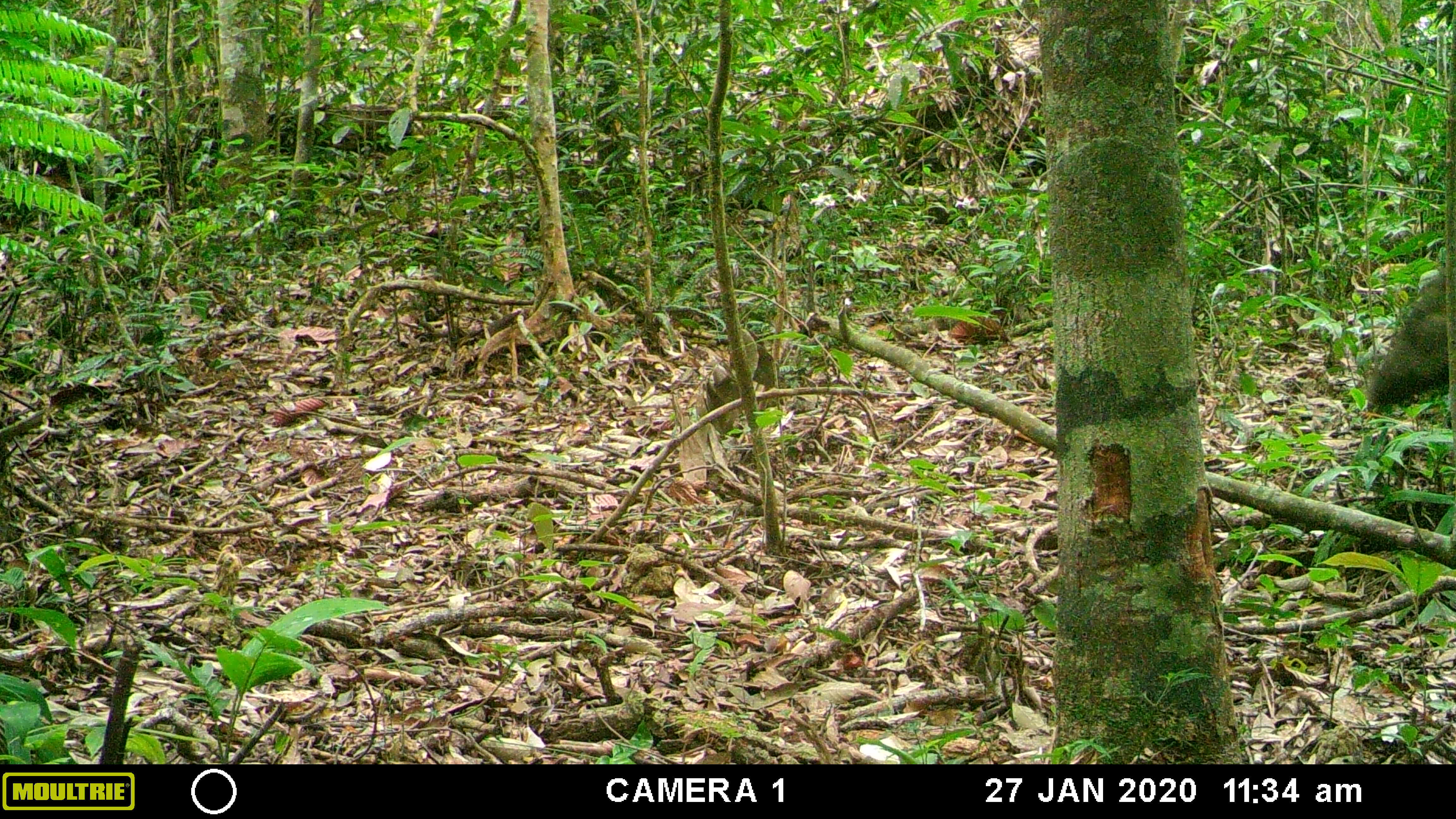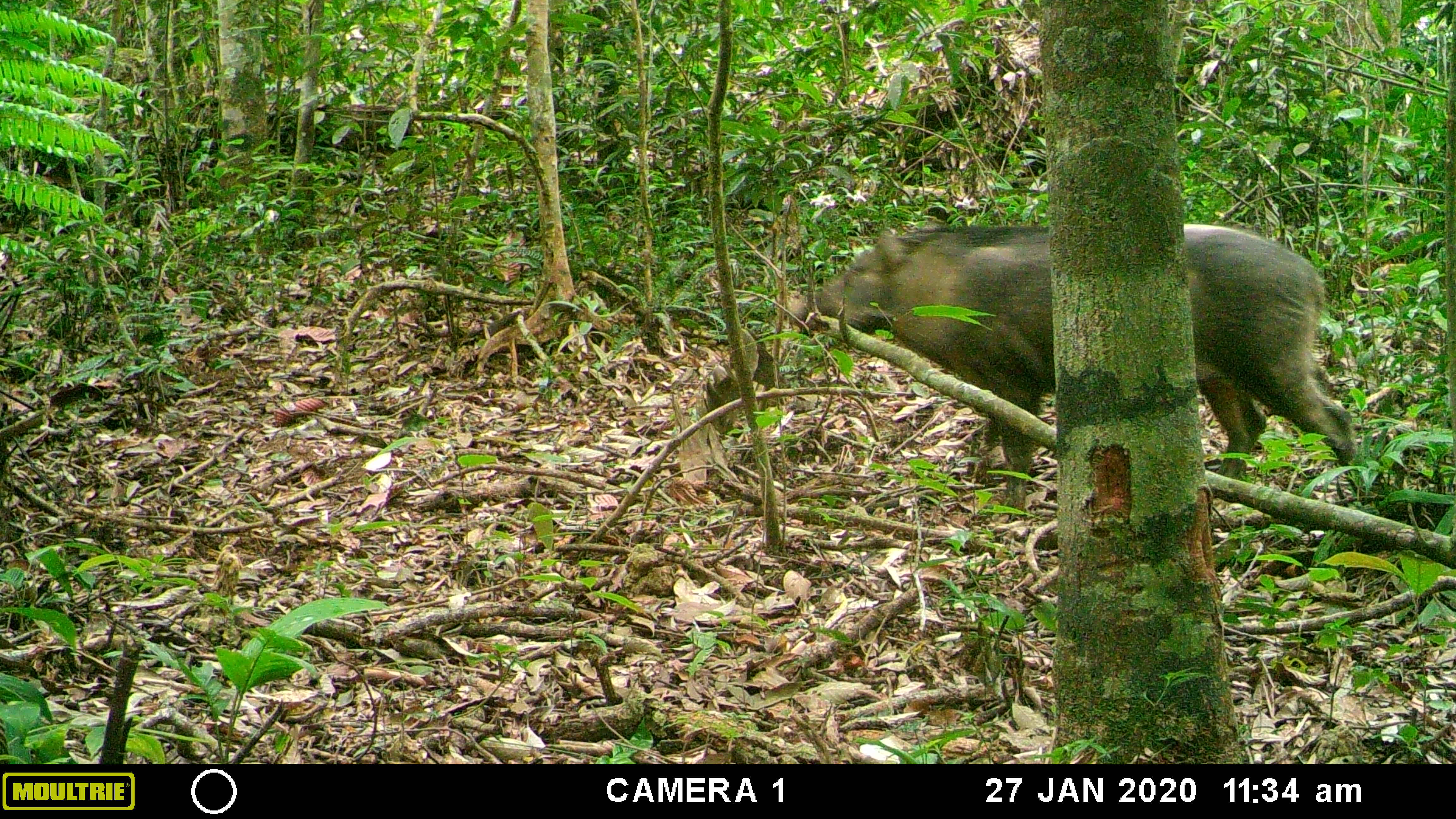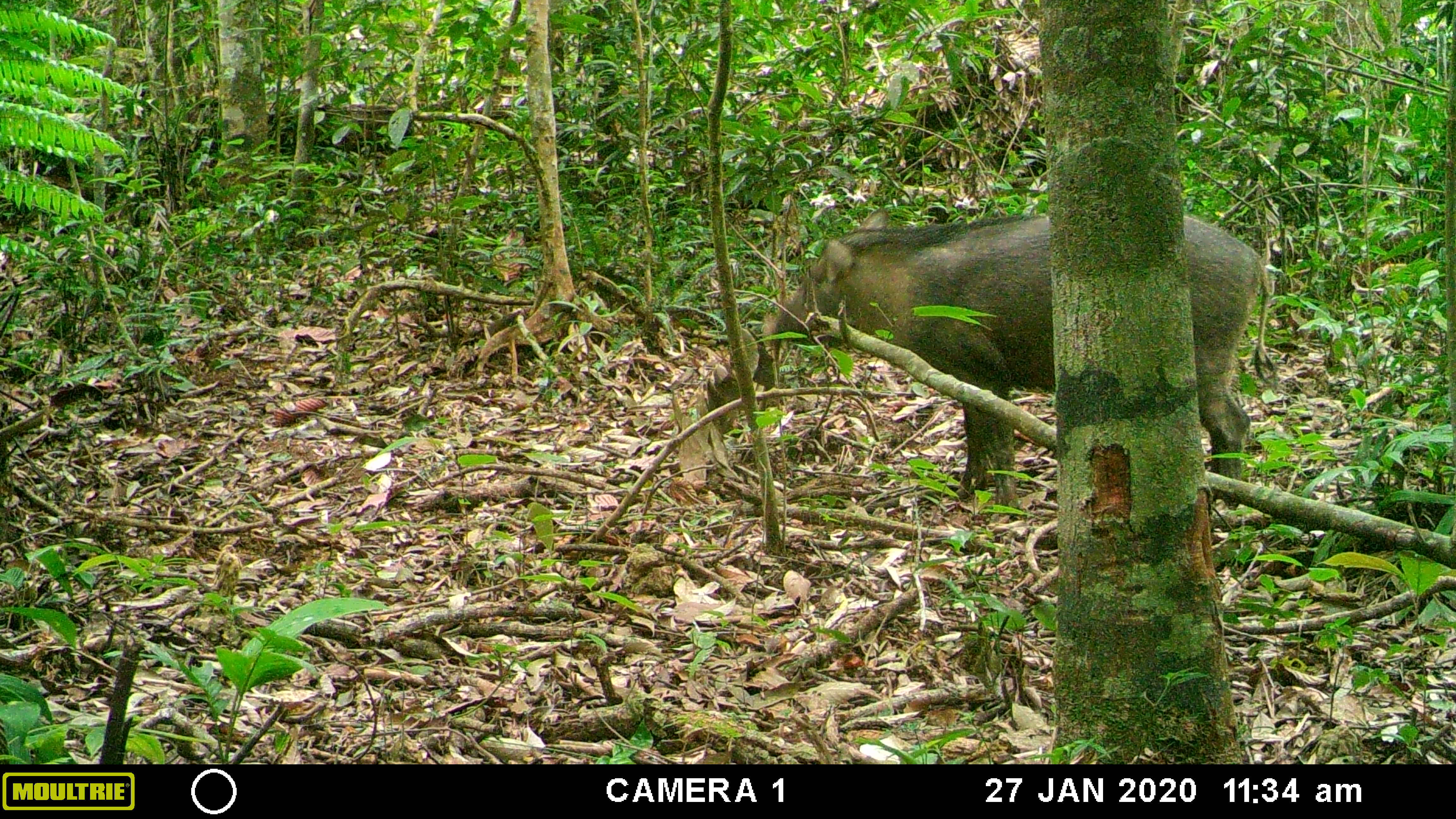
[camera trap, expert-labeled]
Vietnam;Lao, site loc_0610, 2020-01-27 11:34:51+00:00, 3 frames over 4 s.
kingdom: Animalia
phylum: Chordata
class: Mammalia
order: Artiodactyla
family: Suidae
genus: Sus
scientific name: Sus scrofa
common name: eurasian wild pig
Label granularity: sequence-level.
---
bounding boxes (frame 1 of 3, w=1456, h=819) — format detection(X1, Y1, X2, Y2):
eurasian wild pig: detection(1364, 273, 1455, 411)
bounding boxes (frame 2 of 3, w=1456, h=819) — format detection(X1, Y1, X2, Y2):
eurasian wild pig: detection(777, 213, 1355, 501)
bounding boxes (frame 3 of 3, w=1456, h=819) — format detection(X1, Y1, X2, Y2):
eurasian wild pig: detection(758, 204, 1278, 520)